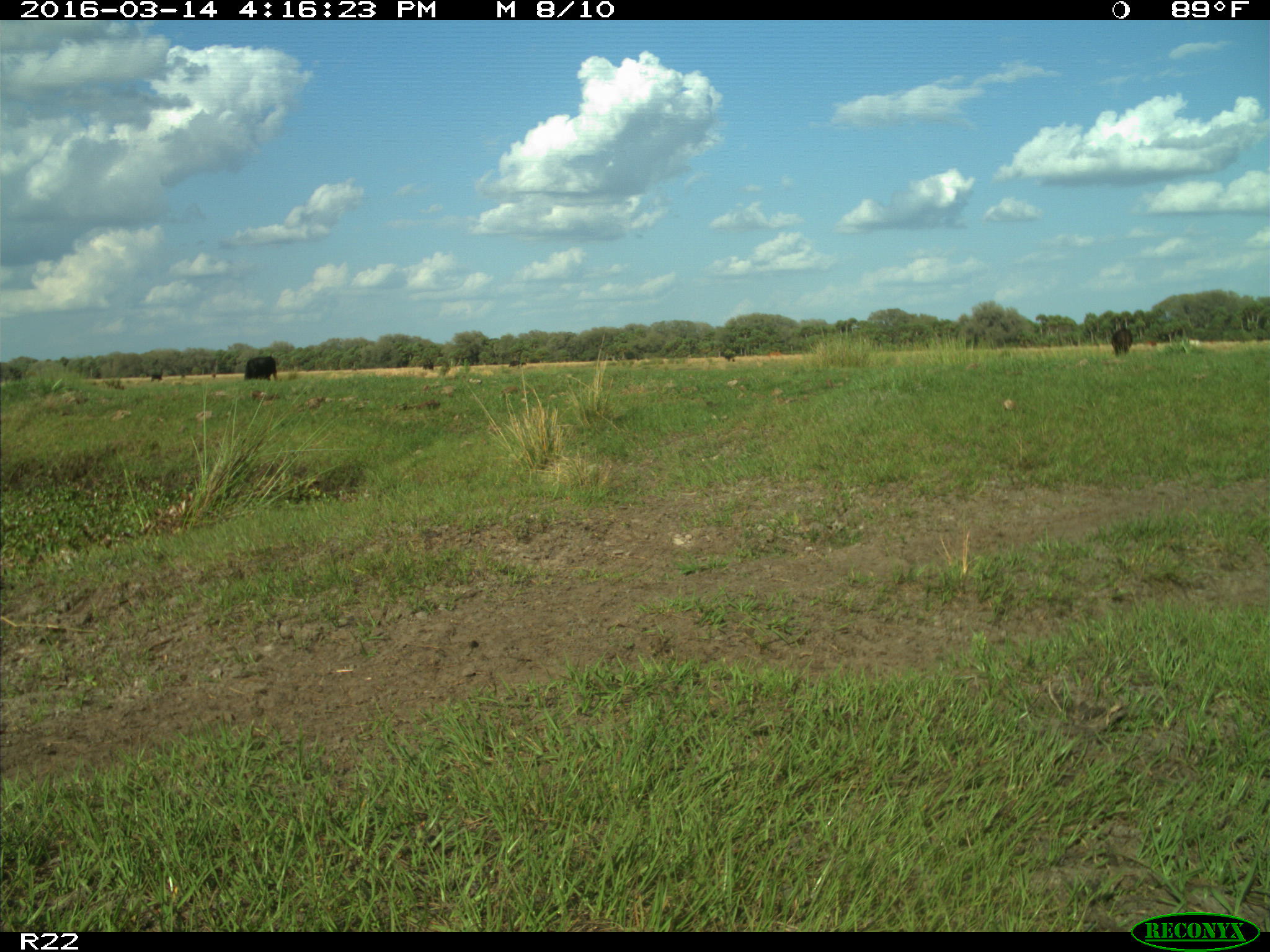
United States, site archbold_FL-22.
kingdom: Animalia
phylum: Chordata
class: Mammalia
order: Artiodactyla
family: Bovidae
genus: Bos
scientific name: Bos taurus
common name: domestic cow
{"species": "Bos taurus (domestic cow)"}